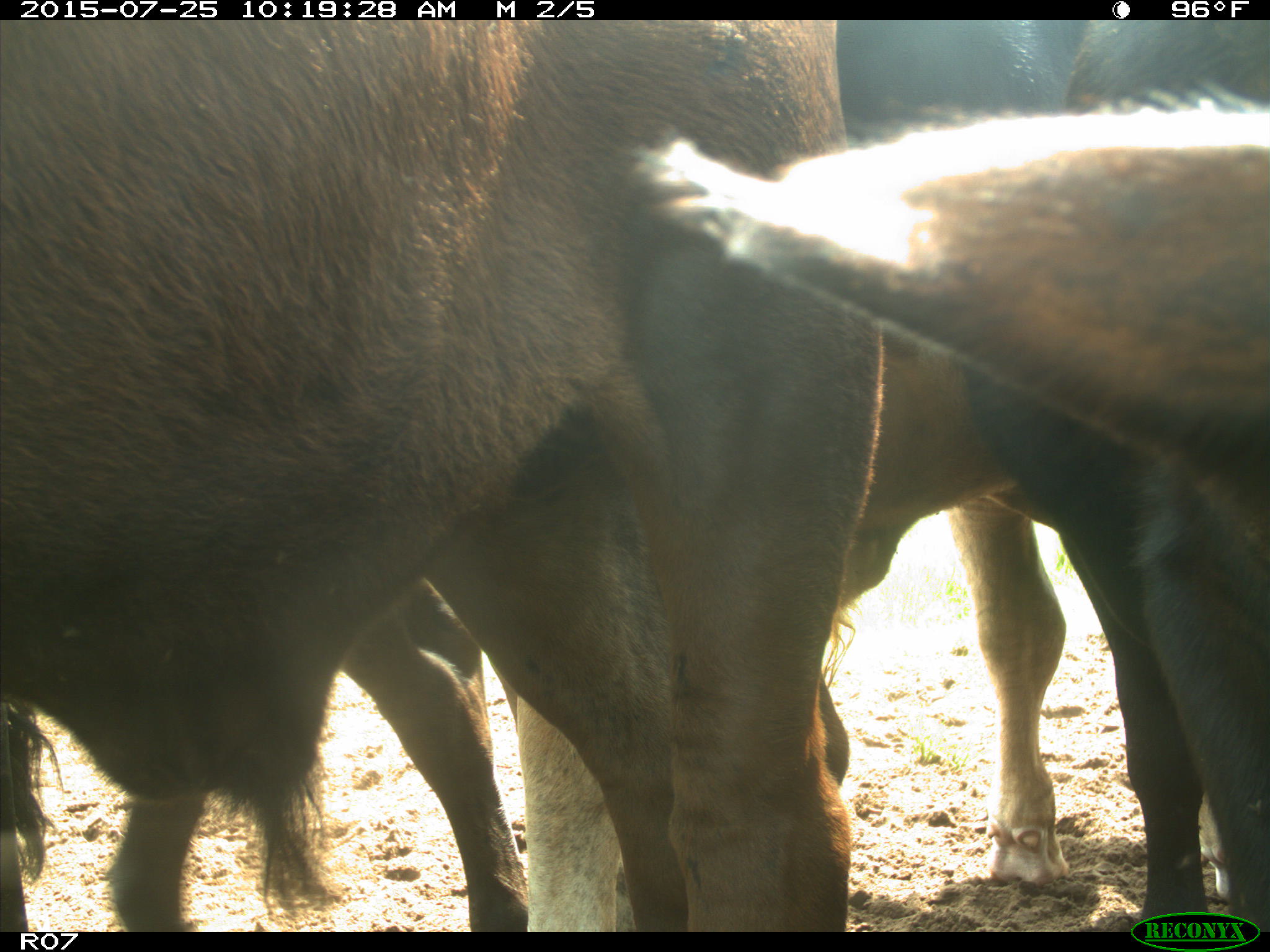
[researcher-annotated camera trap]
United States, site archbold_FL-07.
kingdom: Animalia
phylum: Chordata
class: Mammalia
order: Artiodactyla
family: Bovidae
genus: Bos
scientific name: Bos taurus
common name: domestic cow